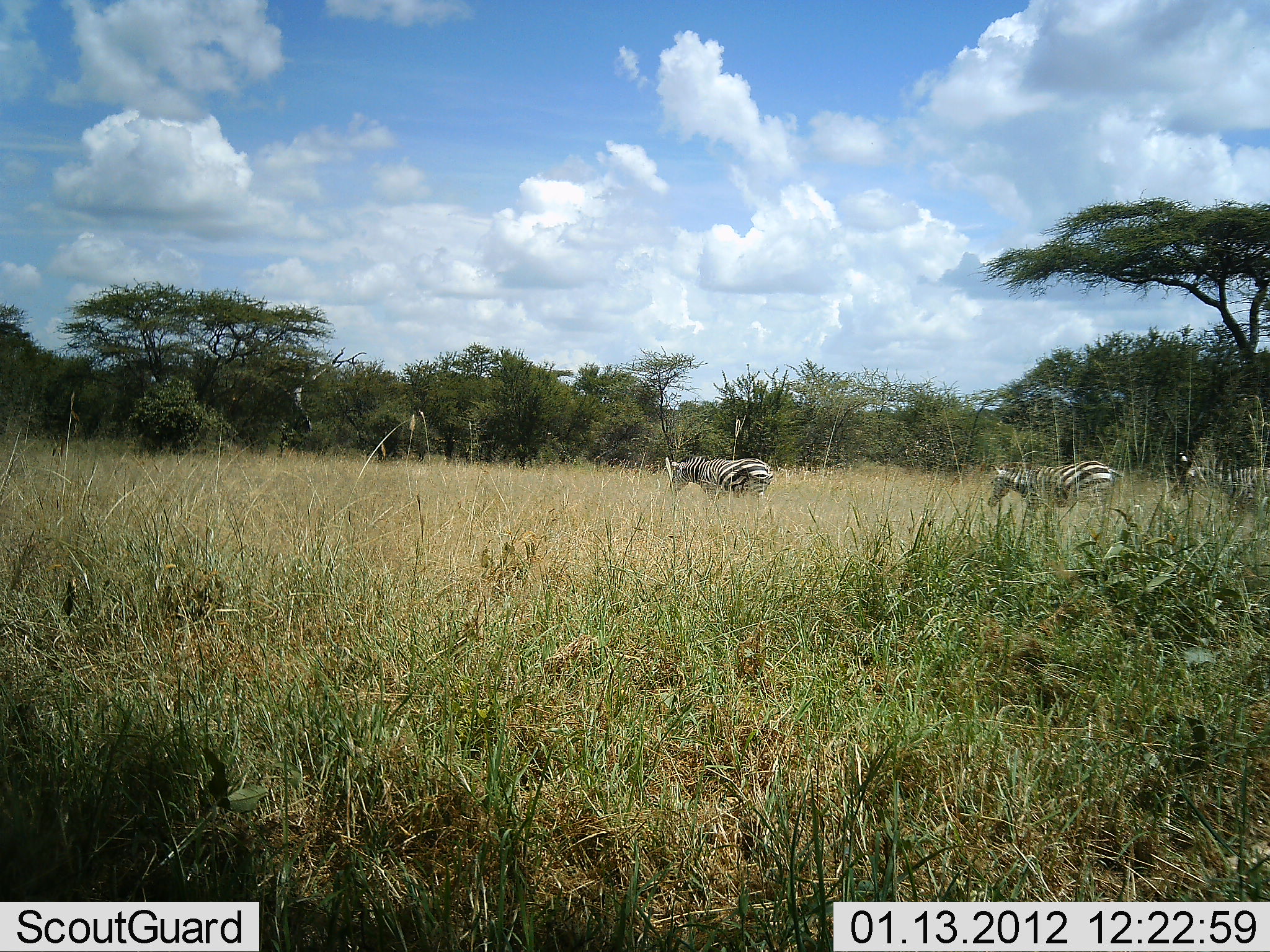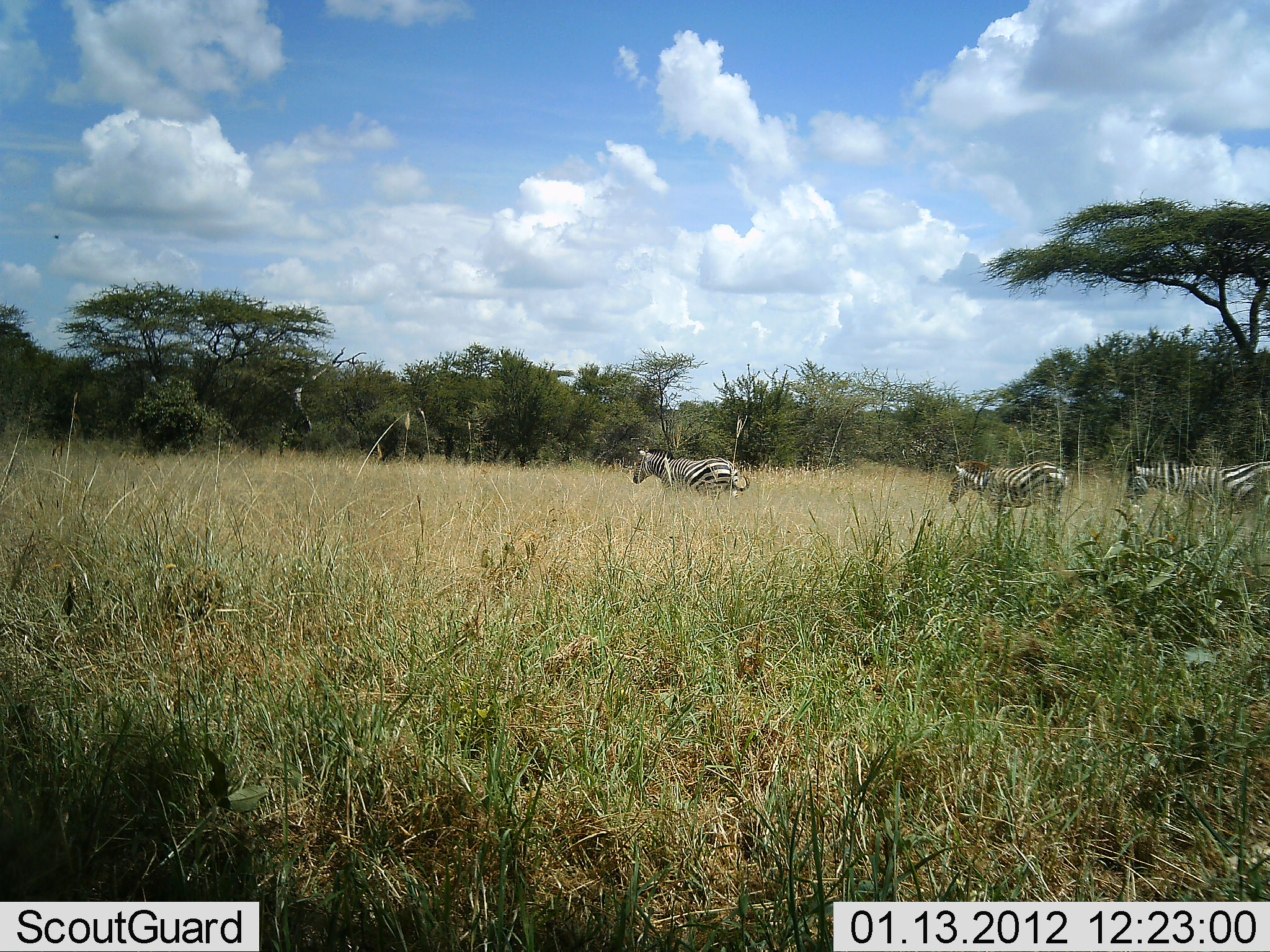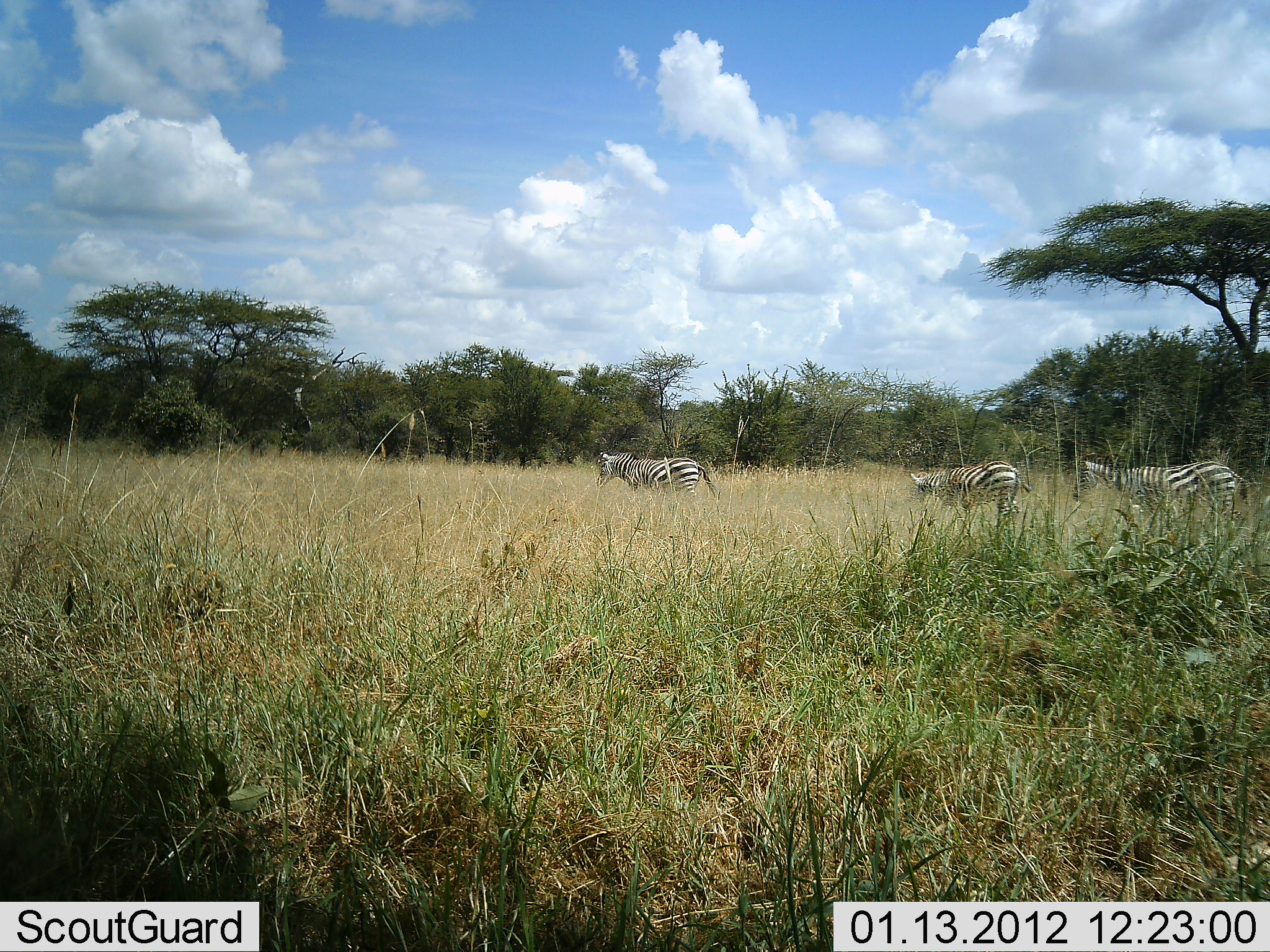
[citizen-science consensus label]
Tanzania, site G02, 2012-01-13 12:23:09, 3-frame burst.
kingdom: Animalia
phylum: Chordata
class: Mammalia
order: Perissodactyla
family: Equidae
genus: Equus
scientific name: Equus quagga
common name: plains zebra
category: zebra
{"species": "zebra (plains zebra) (Equus quagga)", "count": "3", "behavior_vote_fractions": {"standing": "5%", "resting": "0%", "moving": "95%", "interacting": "5%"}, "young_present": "5%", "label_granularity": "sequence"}